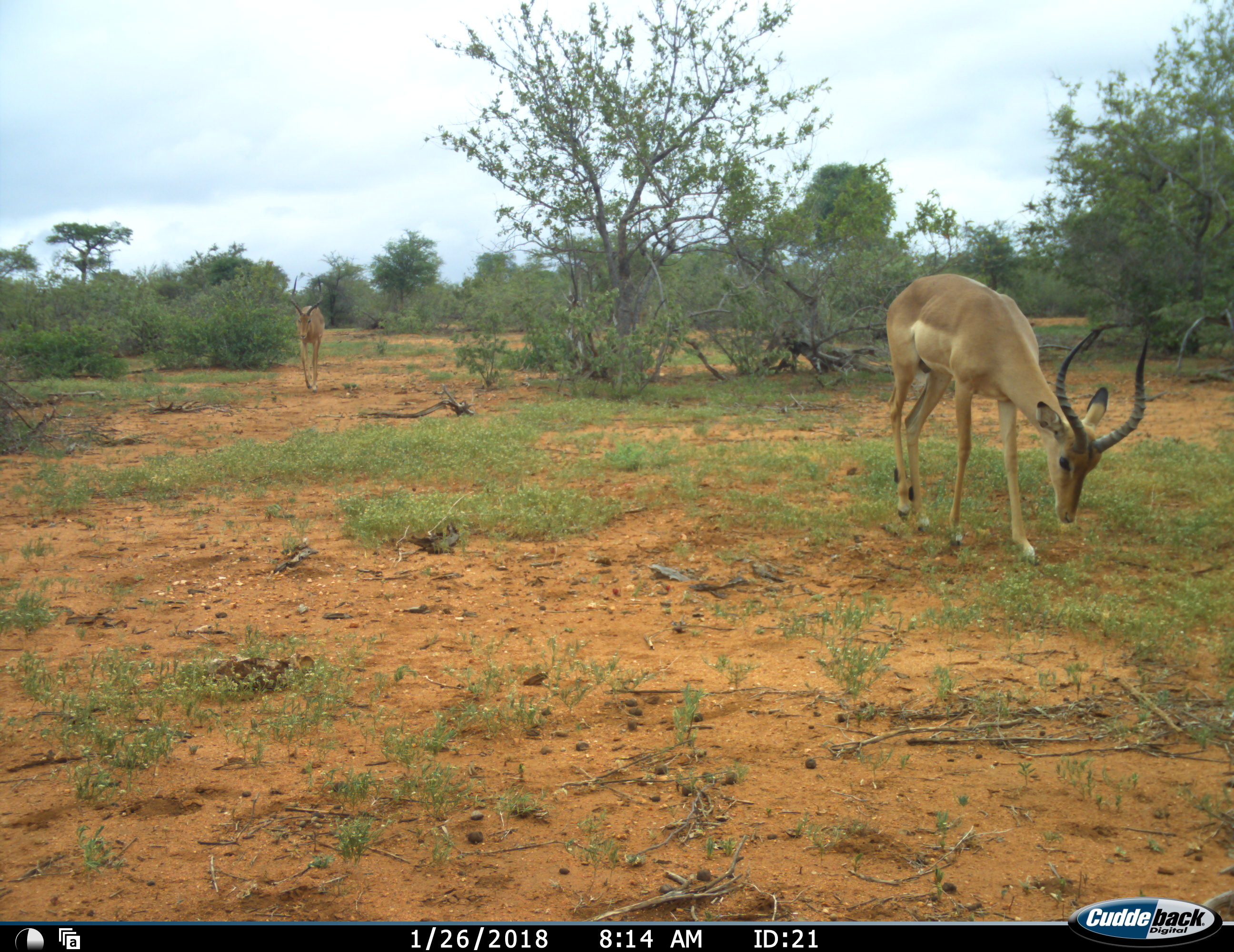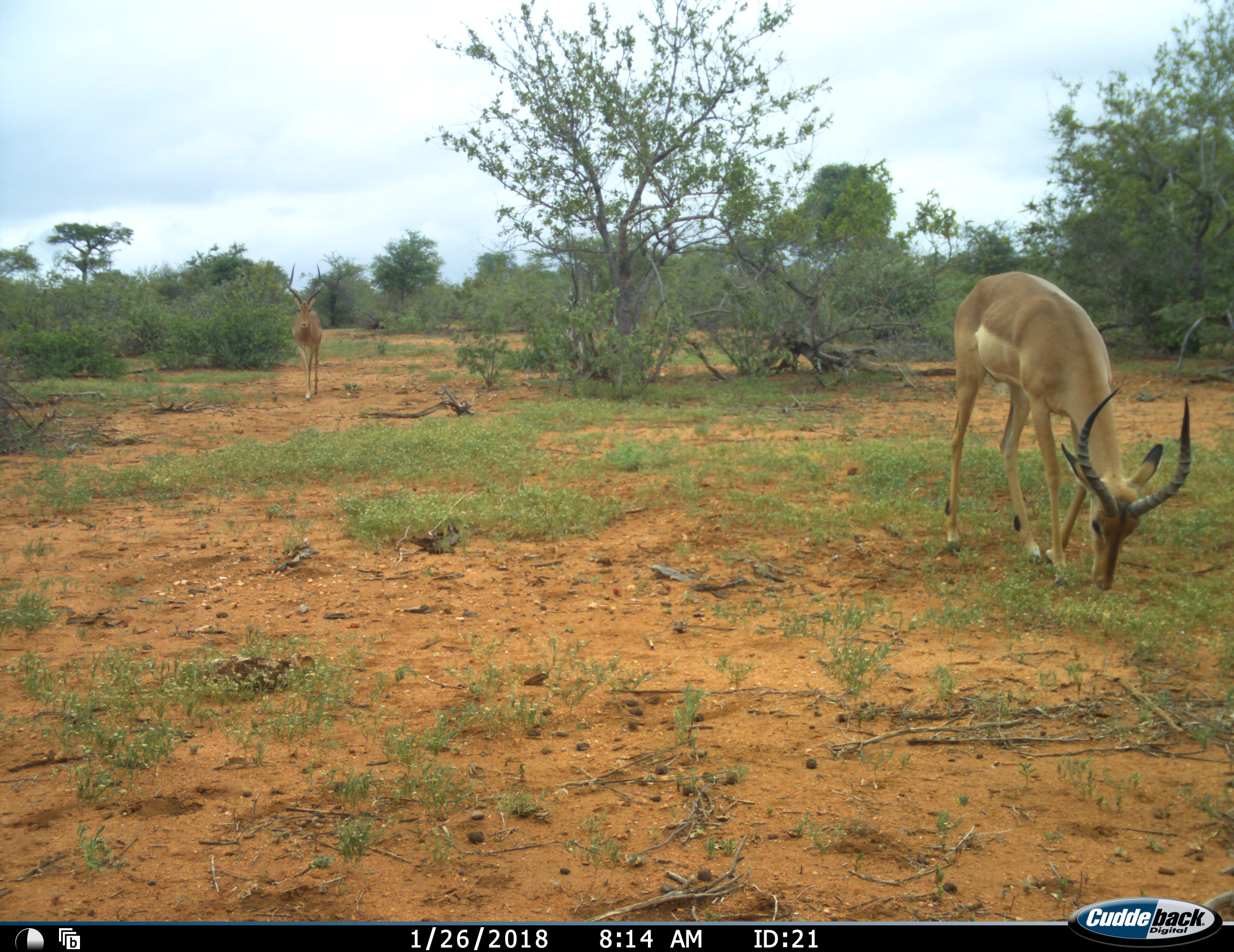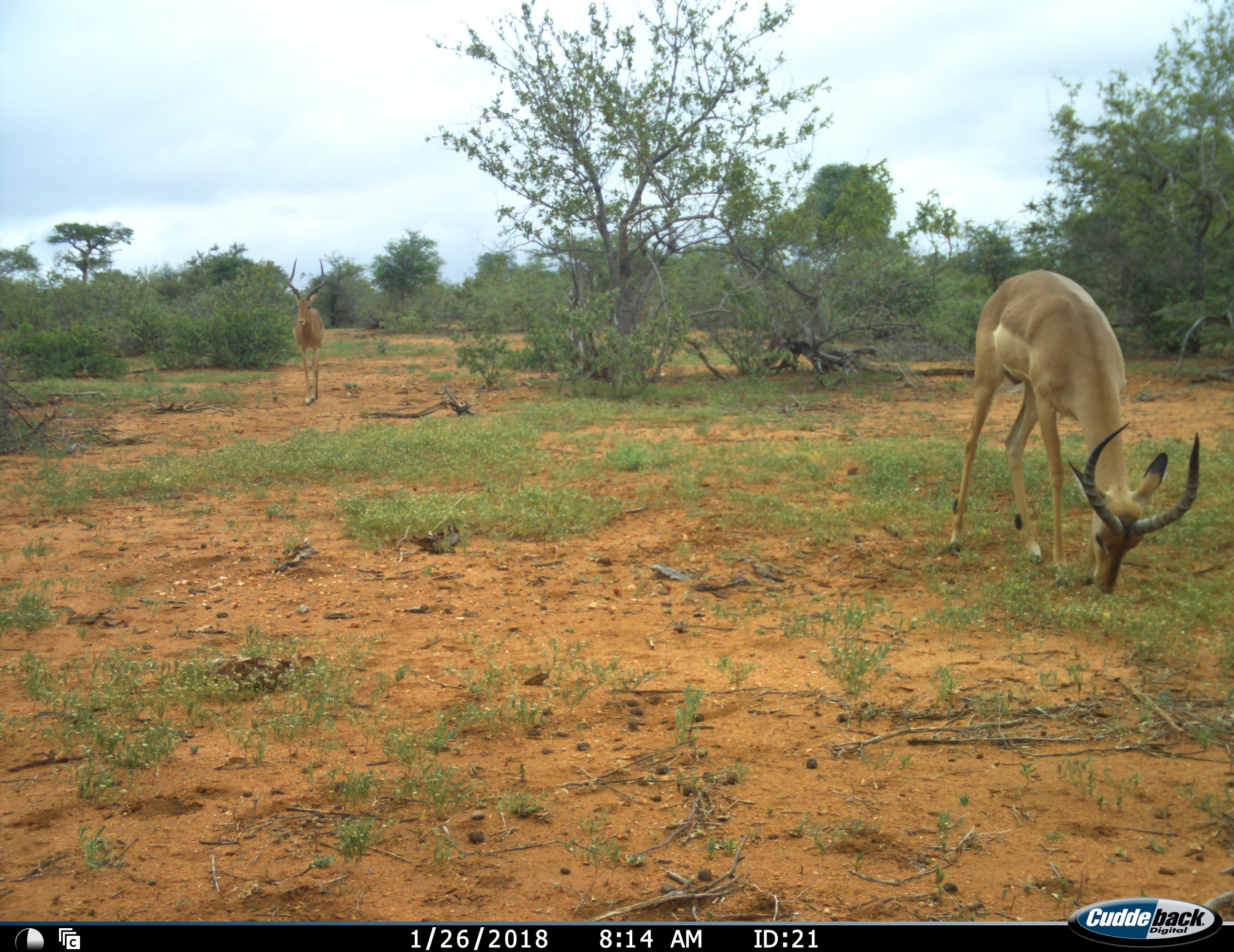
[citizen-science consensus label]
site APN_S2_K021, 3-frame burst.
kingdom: Animalia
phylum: Chordata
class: Mammalia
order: Artiodactyla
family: Bovidae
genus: Aepyceros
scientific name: Aepyceros melampus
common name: impala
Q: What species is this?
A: Impala (Aepyceros melampus).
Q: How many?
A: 2.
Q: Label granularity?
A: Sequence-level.